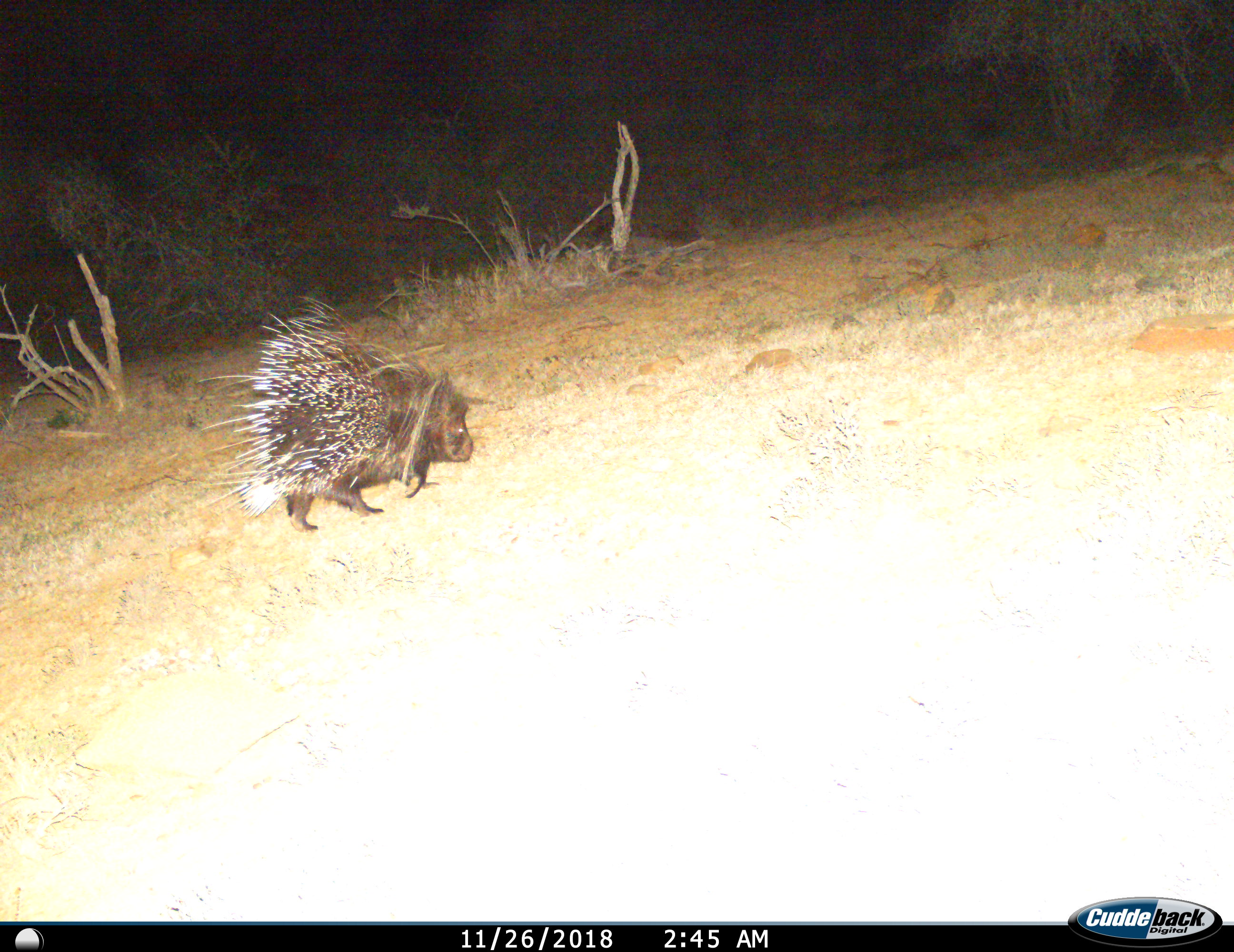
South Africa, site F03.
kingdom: Animalia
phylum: Chordata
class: Mammalia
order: Rodentia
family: Hystricidae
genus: Hystrix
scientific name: Hystrix africaeaustralis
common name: cape porcupine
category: porcupine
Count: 1.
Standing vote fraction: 0%.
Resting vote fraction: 0%.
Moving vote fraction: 100%.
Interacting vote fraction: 0%.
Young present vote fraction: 0%.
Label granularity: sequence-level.